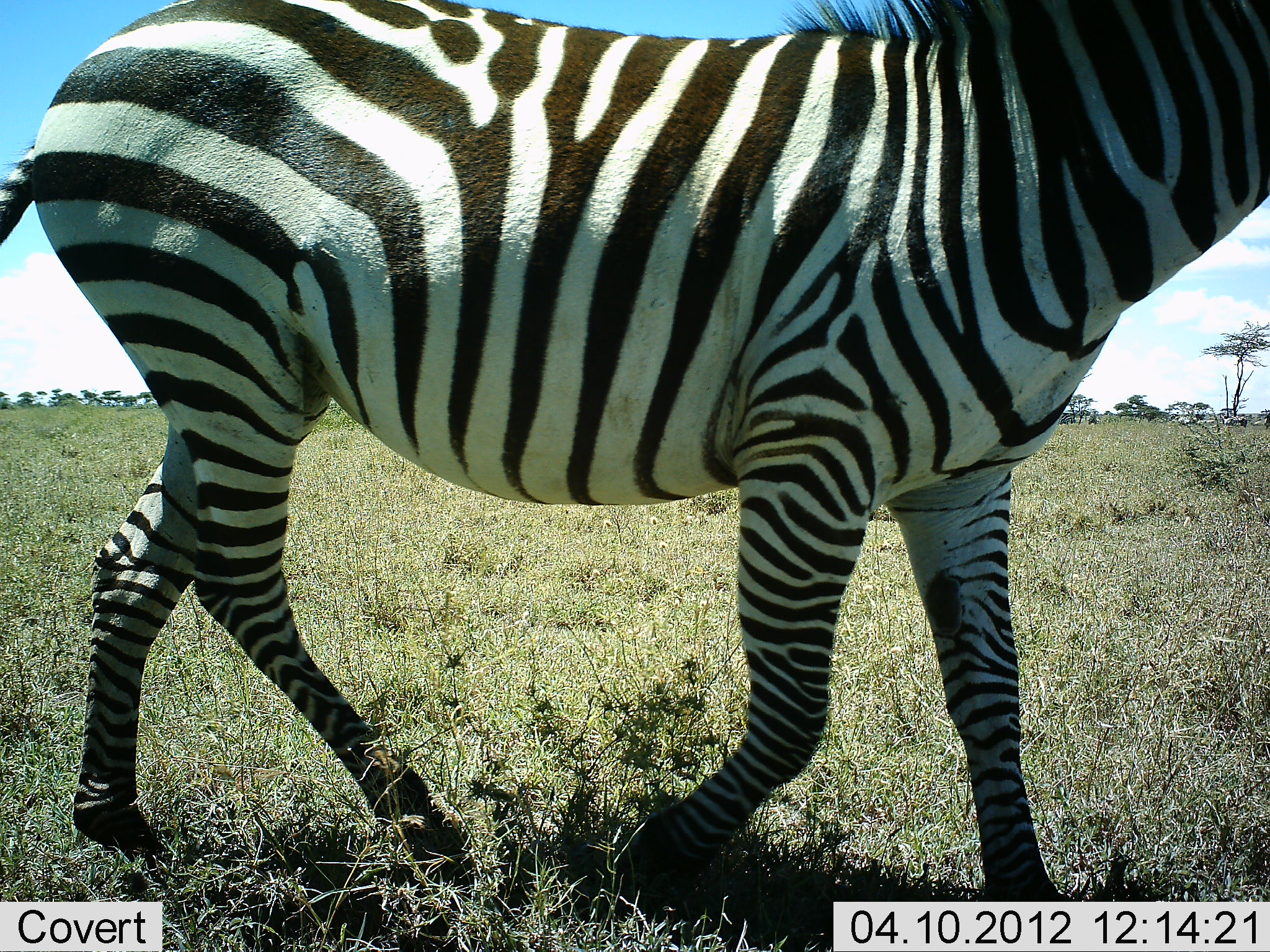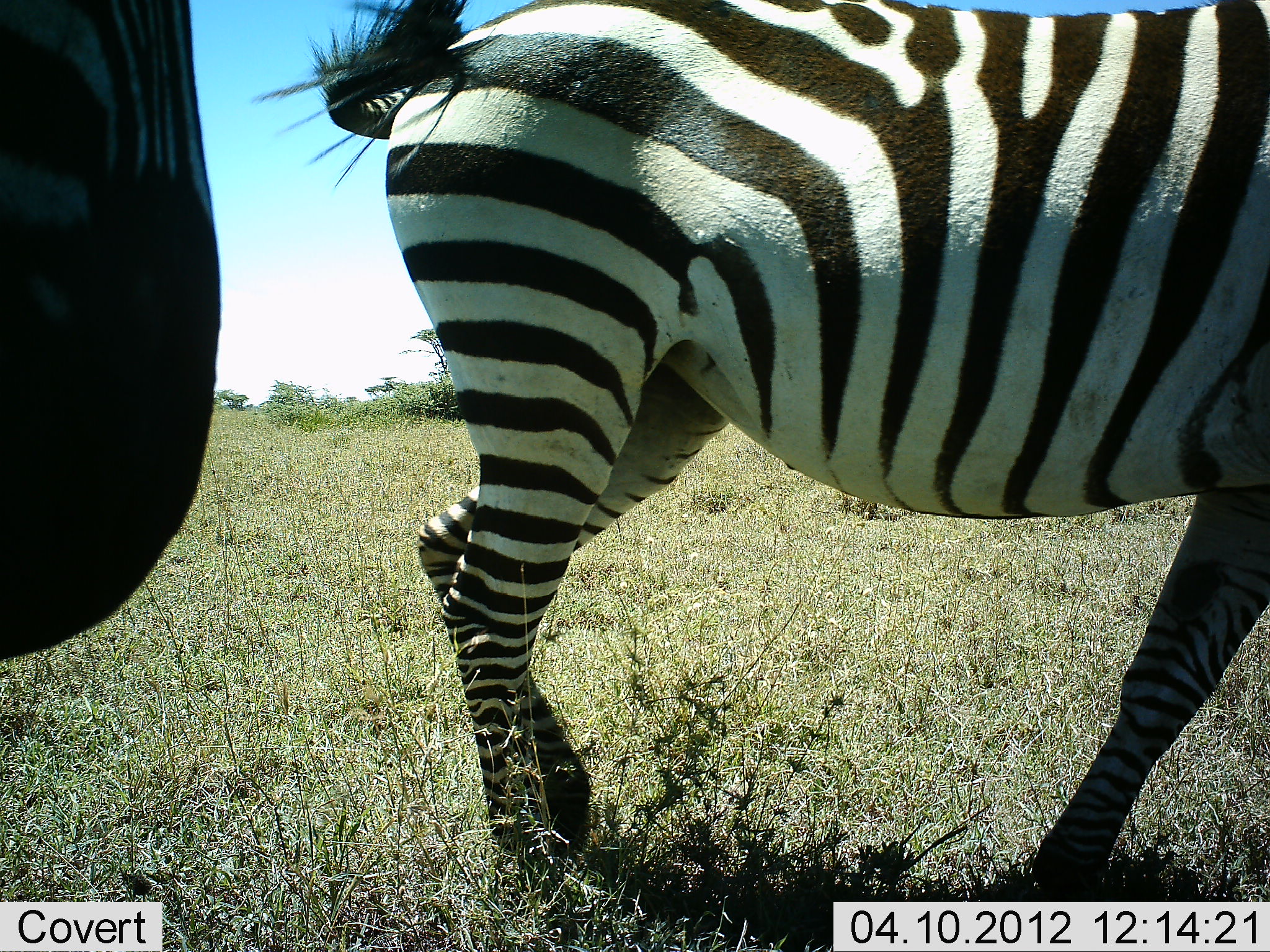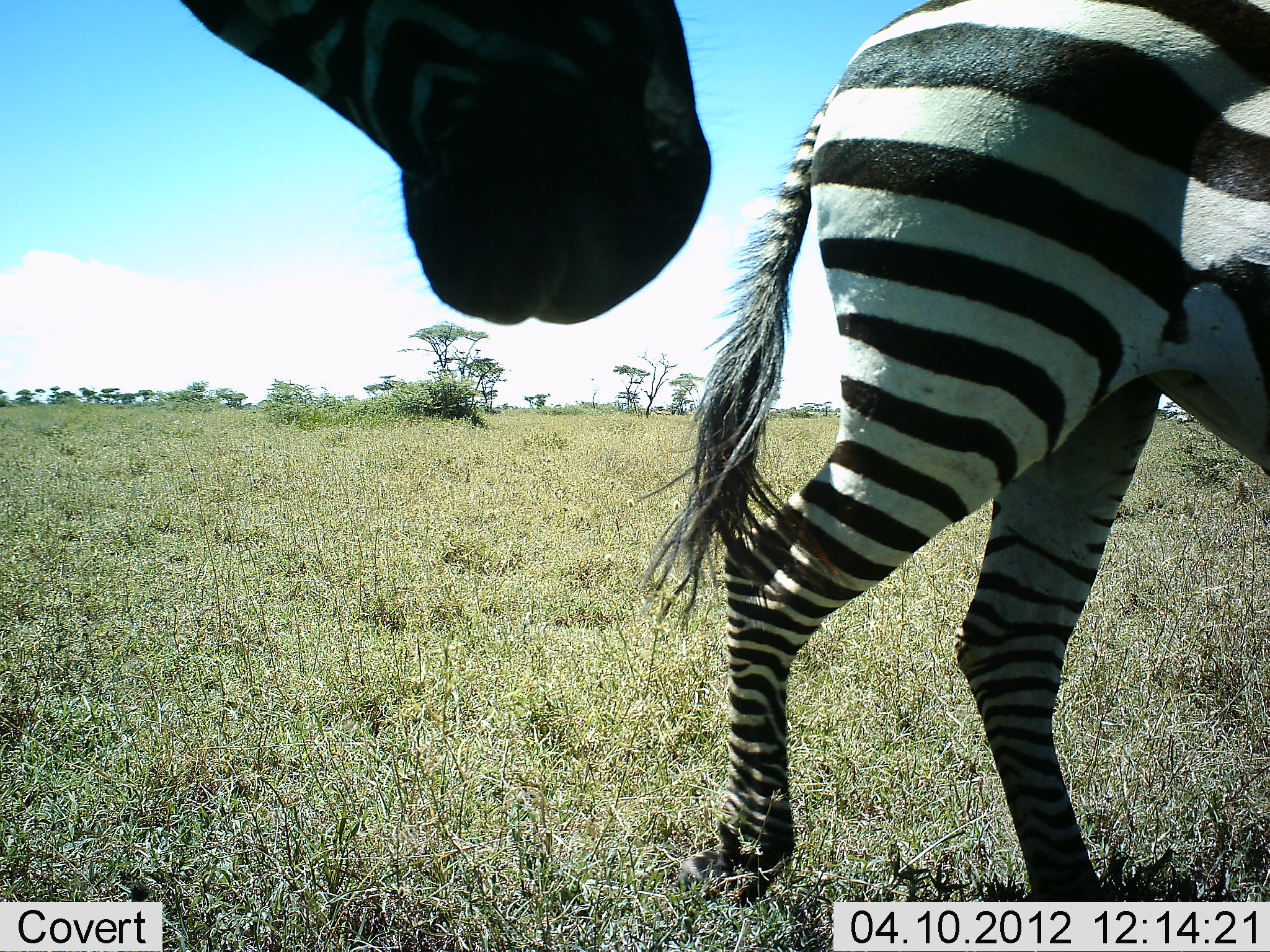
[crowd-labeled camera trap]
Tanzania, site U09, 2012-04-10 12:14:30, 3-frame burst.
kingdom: Animalia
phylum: Chordata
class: Mammalia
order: Perissodactyla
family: Equidae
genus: Equus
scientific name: Equus quagga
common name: plains zebra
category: zebra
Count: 2.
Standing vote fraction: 10%.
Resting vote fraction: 0%.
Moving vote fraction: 90%.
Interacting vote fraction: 5%.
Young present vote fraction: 0%.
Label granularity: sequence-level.